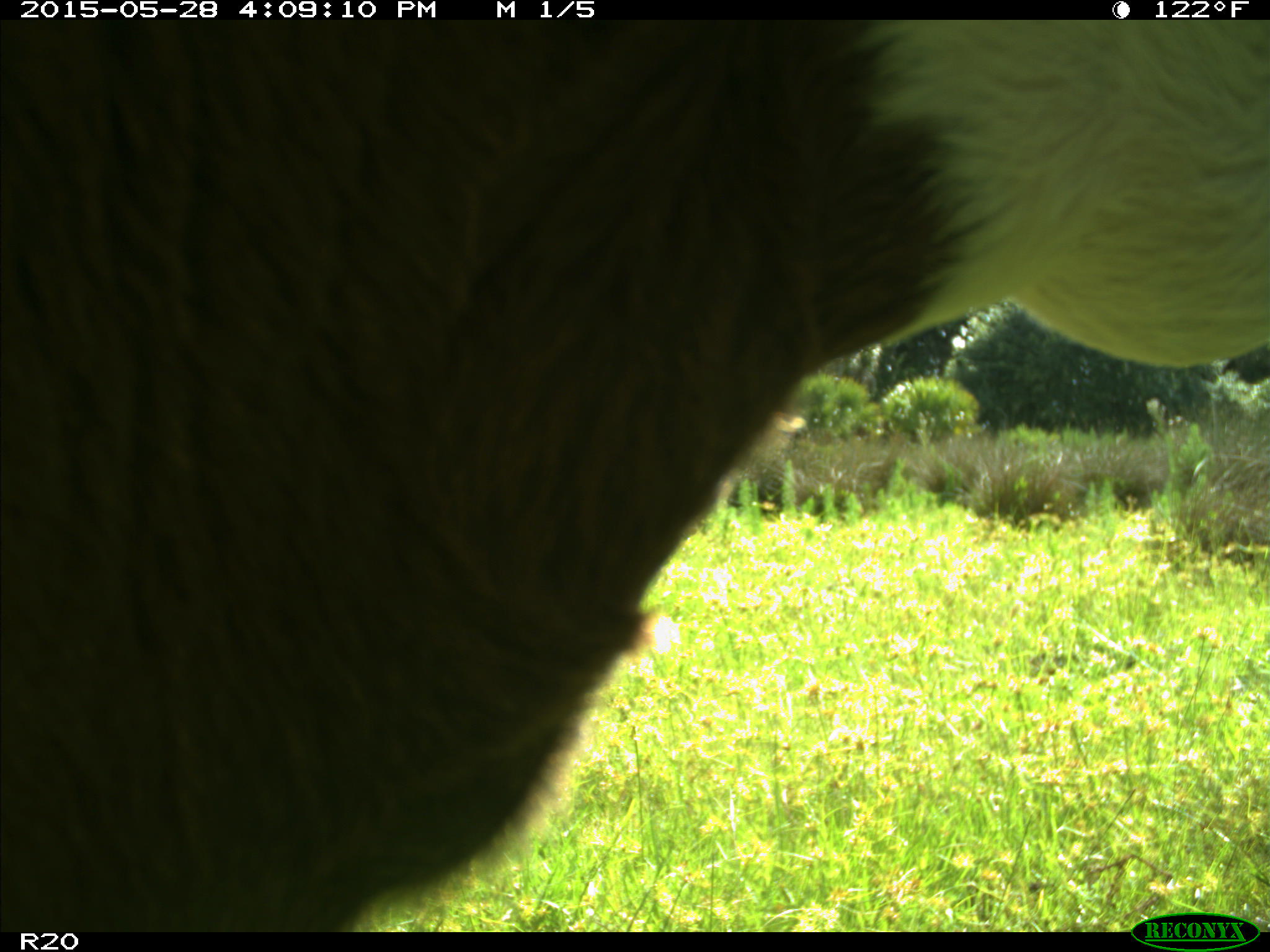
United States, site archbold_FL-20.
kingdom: Animalia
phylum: Chordata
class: Mammalia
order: Artiodactyla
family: Bovidae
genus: Bos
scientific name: Bos taurus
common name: domestic cow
Bos taurus (domestic cow).